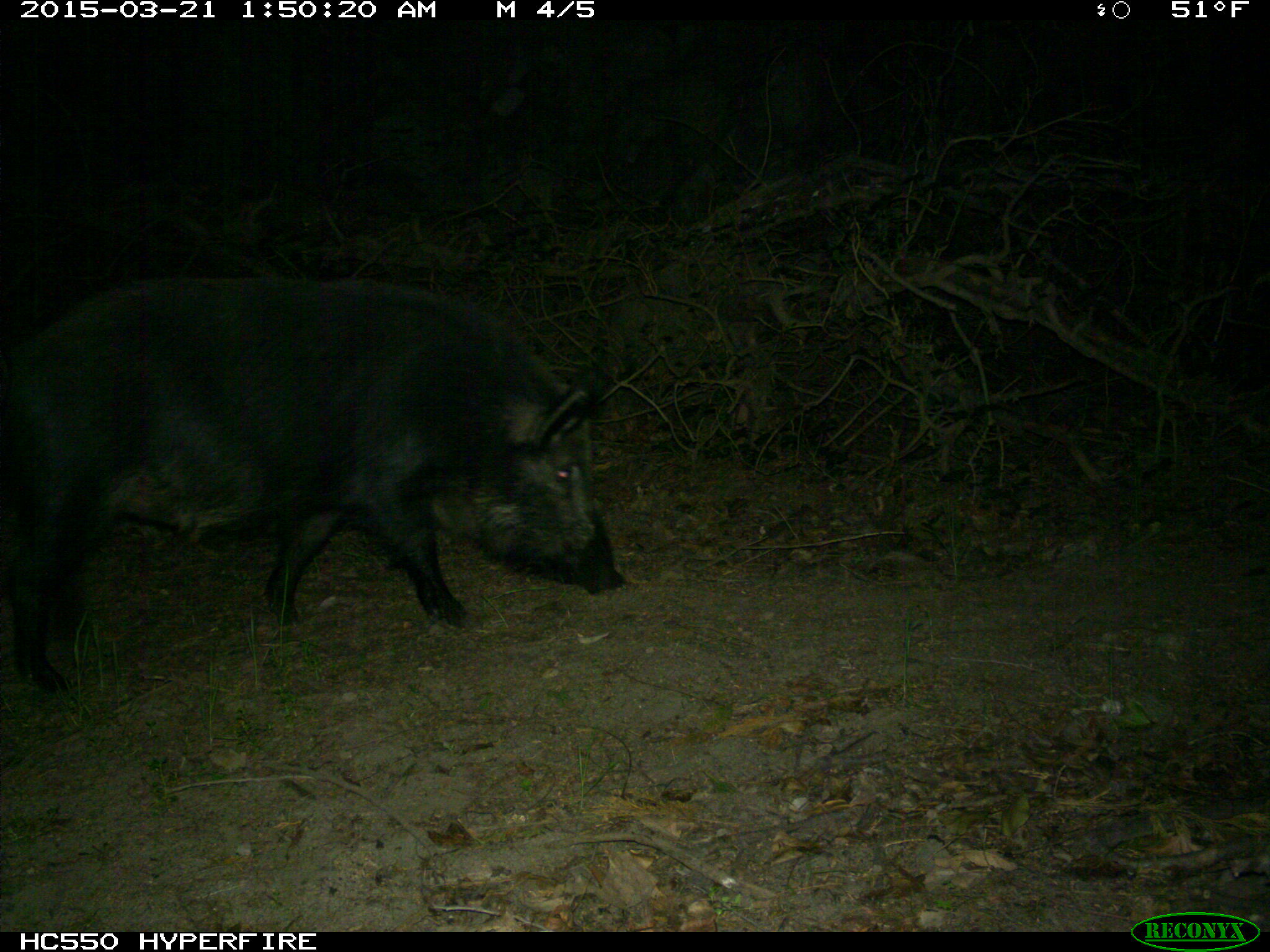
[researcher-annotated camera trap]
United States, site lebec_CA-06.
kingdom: Animalia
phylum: Chordata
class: Mammalia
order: Artiodactyla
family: Suidae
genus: Sus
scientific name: Sus scrofa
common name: wild boar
Sus scrofa (wild boar).